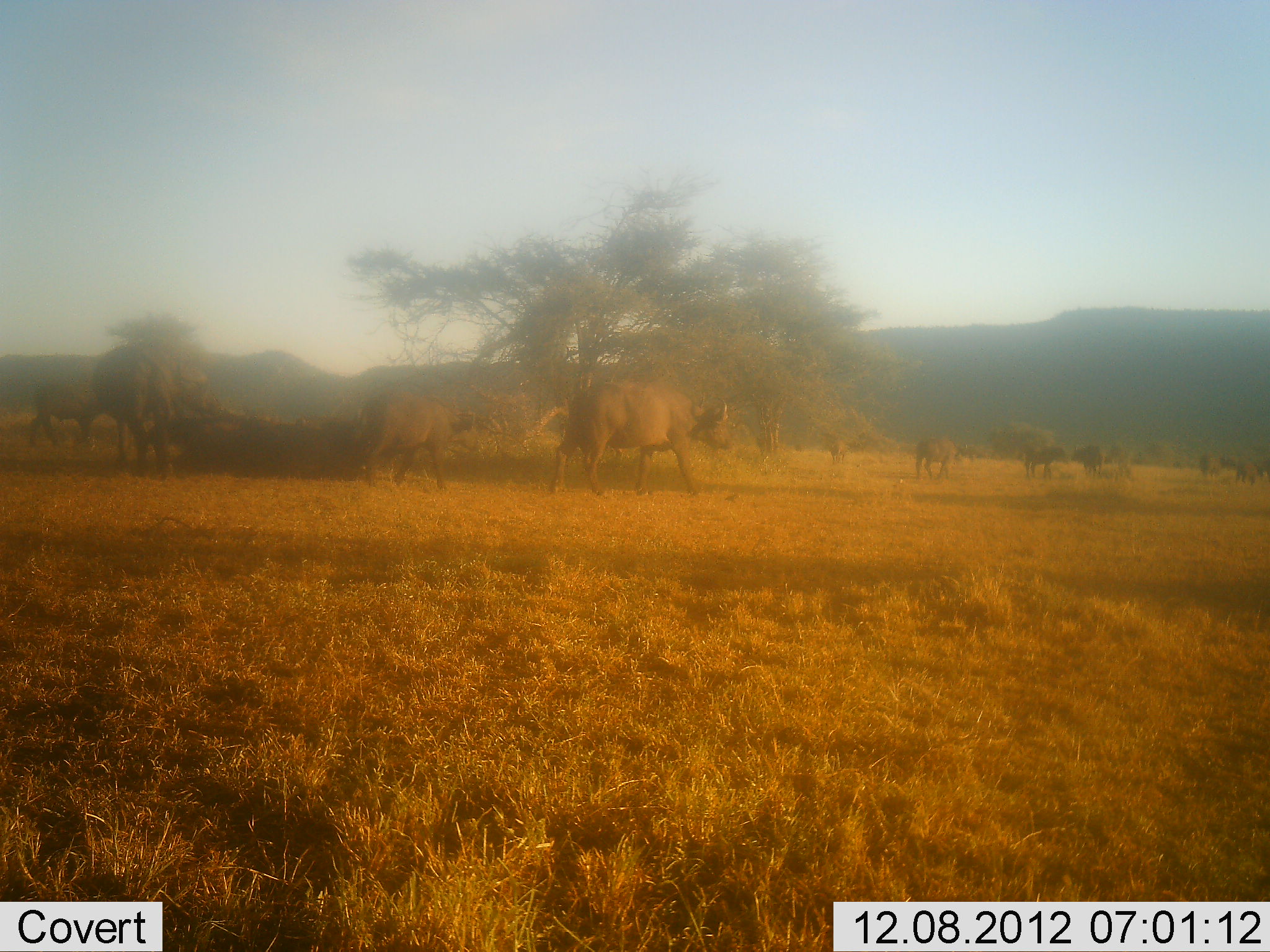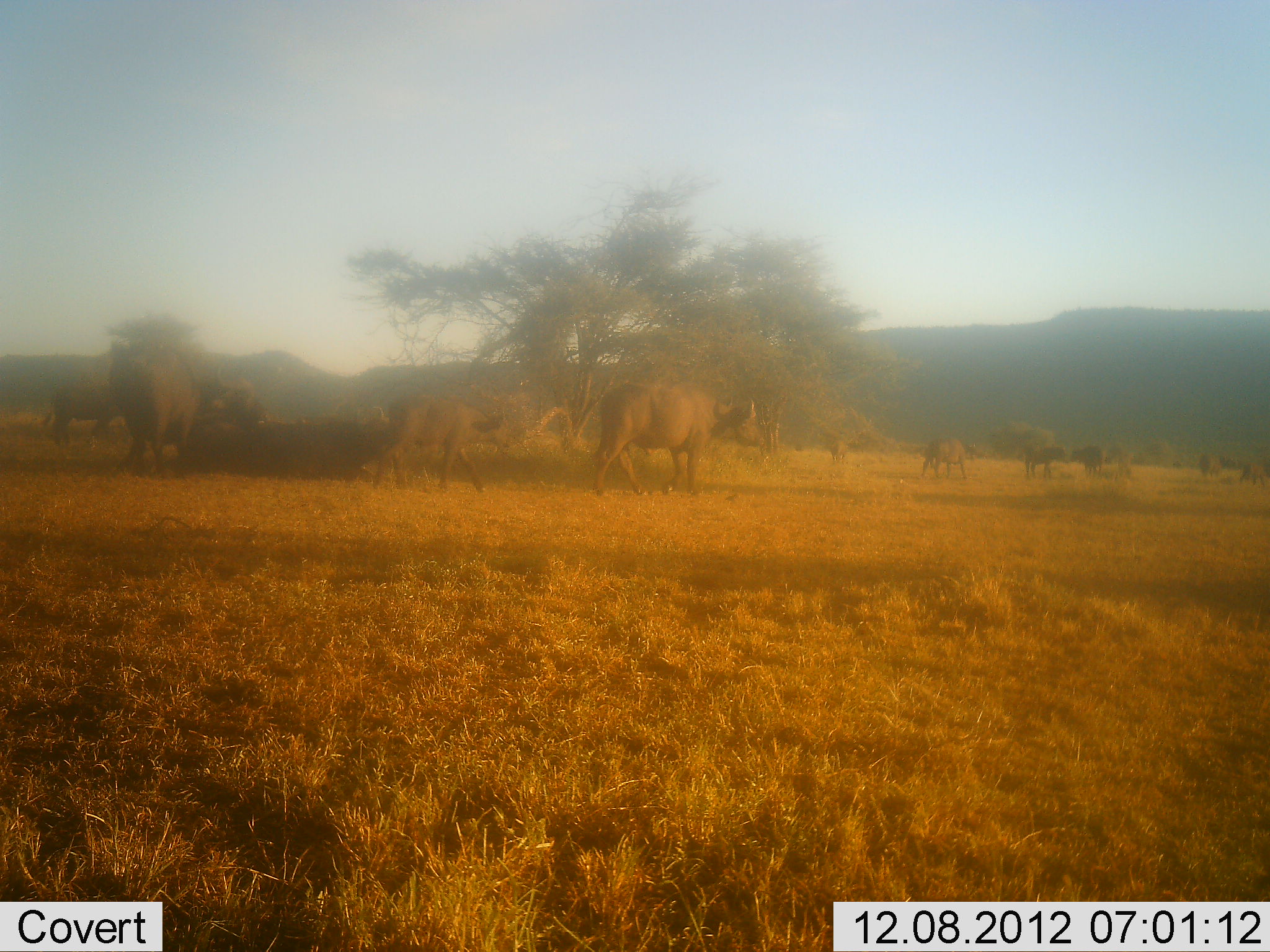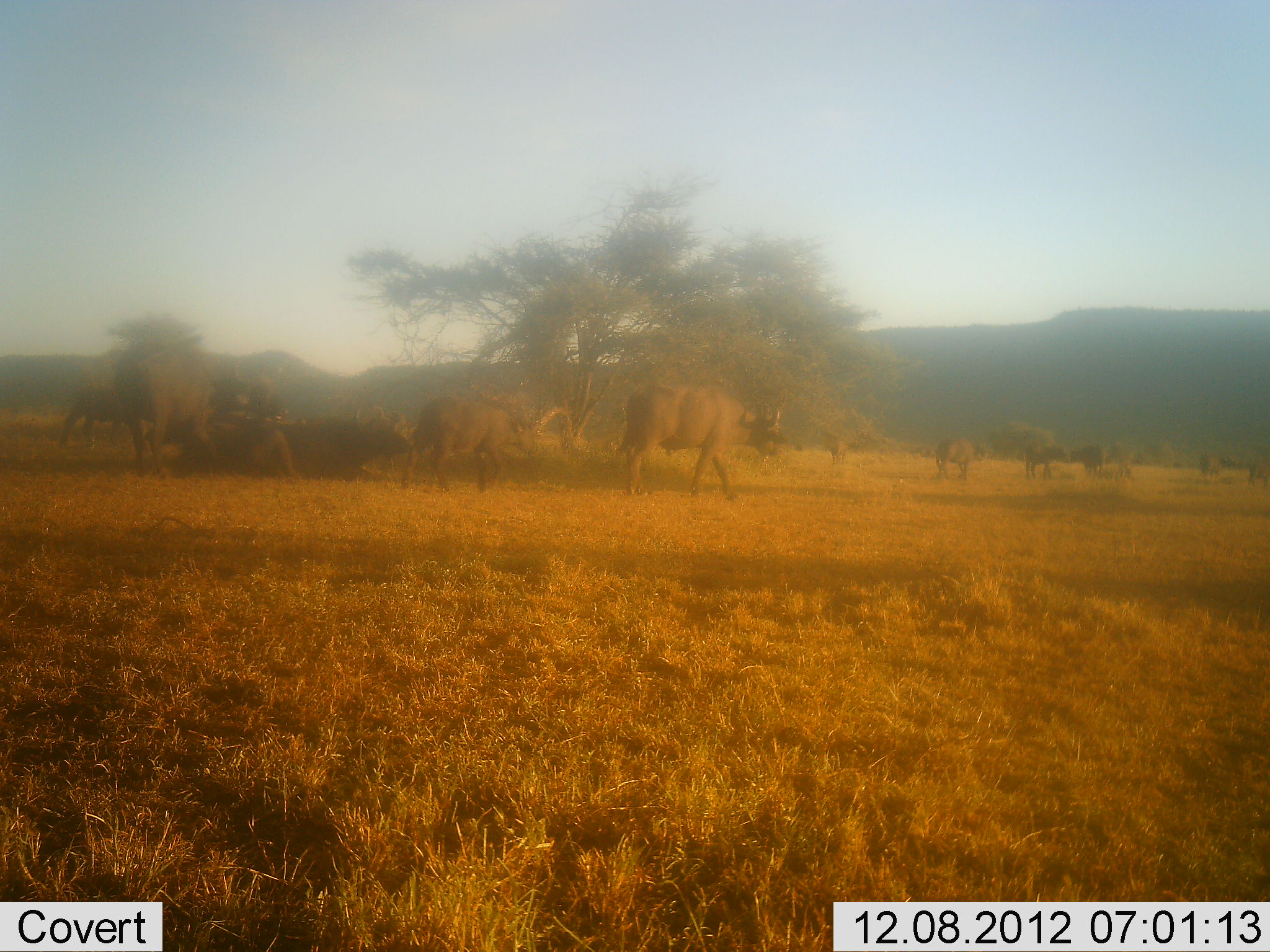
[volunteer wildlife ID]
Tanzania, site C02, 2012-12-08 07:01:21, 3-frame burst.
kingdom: Animalia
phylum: Chordata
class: Mammalia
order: Artiodactyla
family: Bovidae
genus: Syncerus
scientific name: Syncerus caffer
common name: cape buffalo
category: buffalo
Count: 11-50.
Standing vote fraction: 21%.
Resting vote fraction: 0%.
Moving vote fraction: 100%.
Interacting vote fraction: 0%.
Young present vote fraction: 36%.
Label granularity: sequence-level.